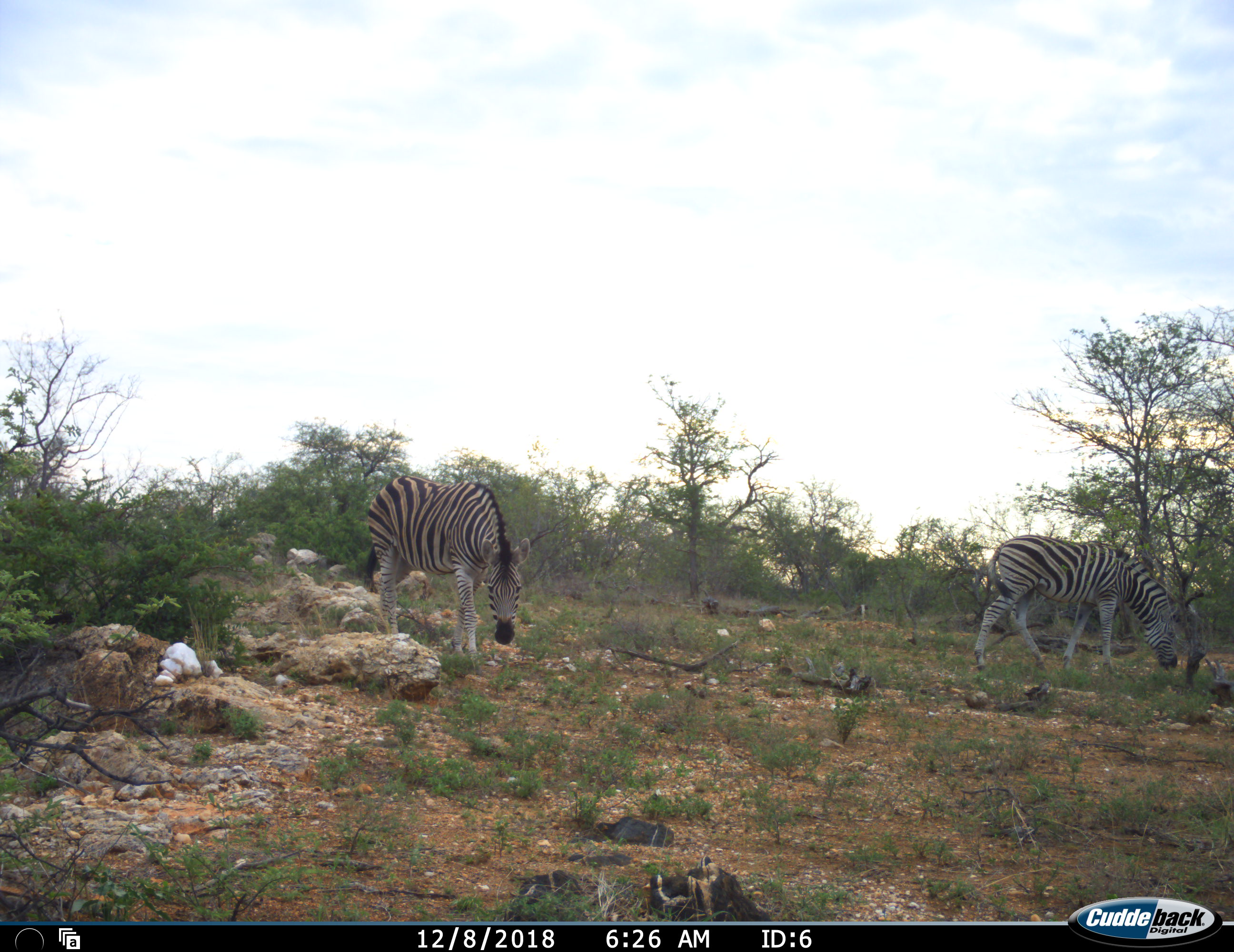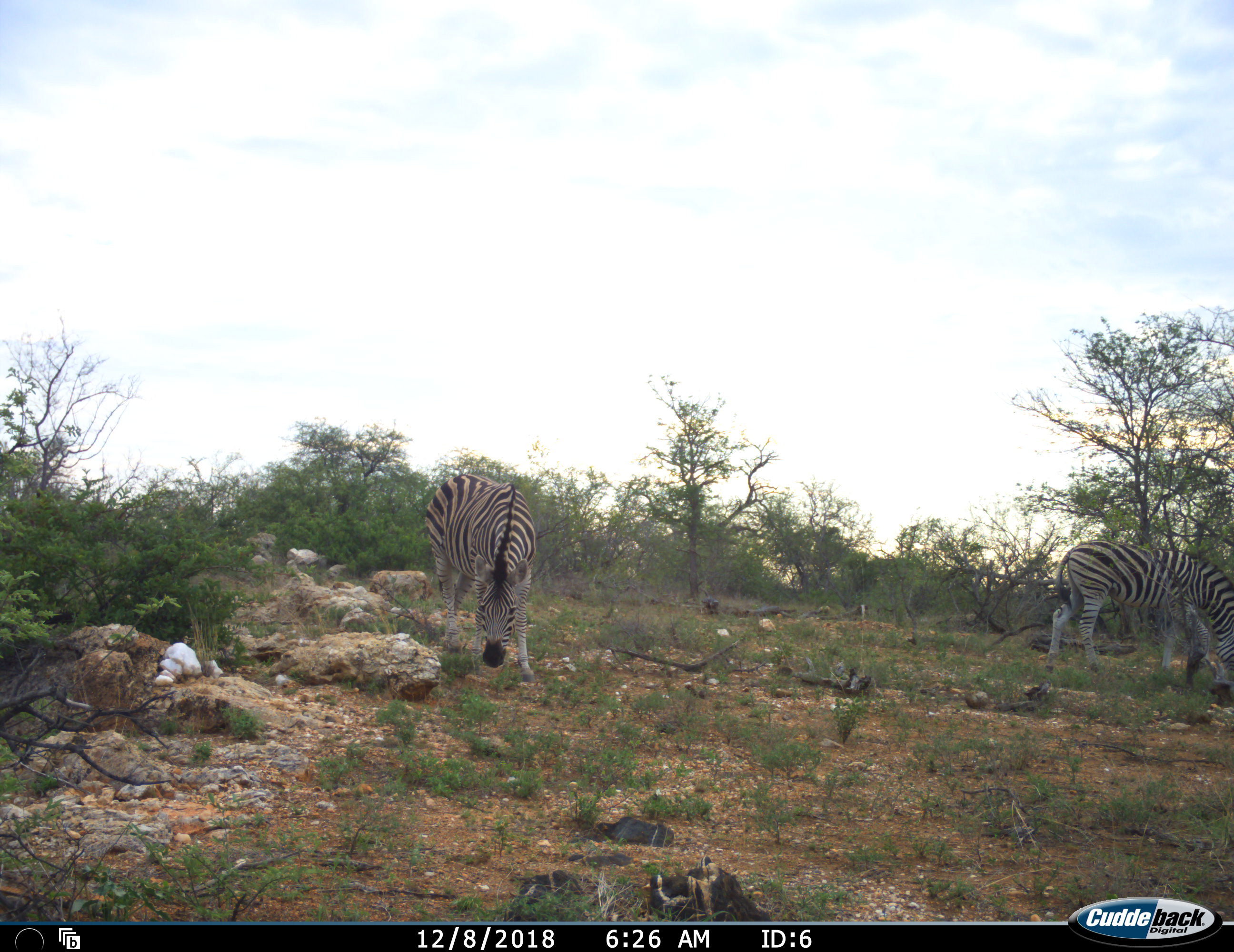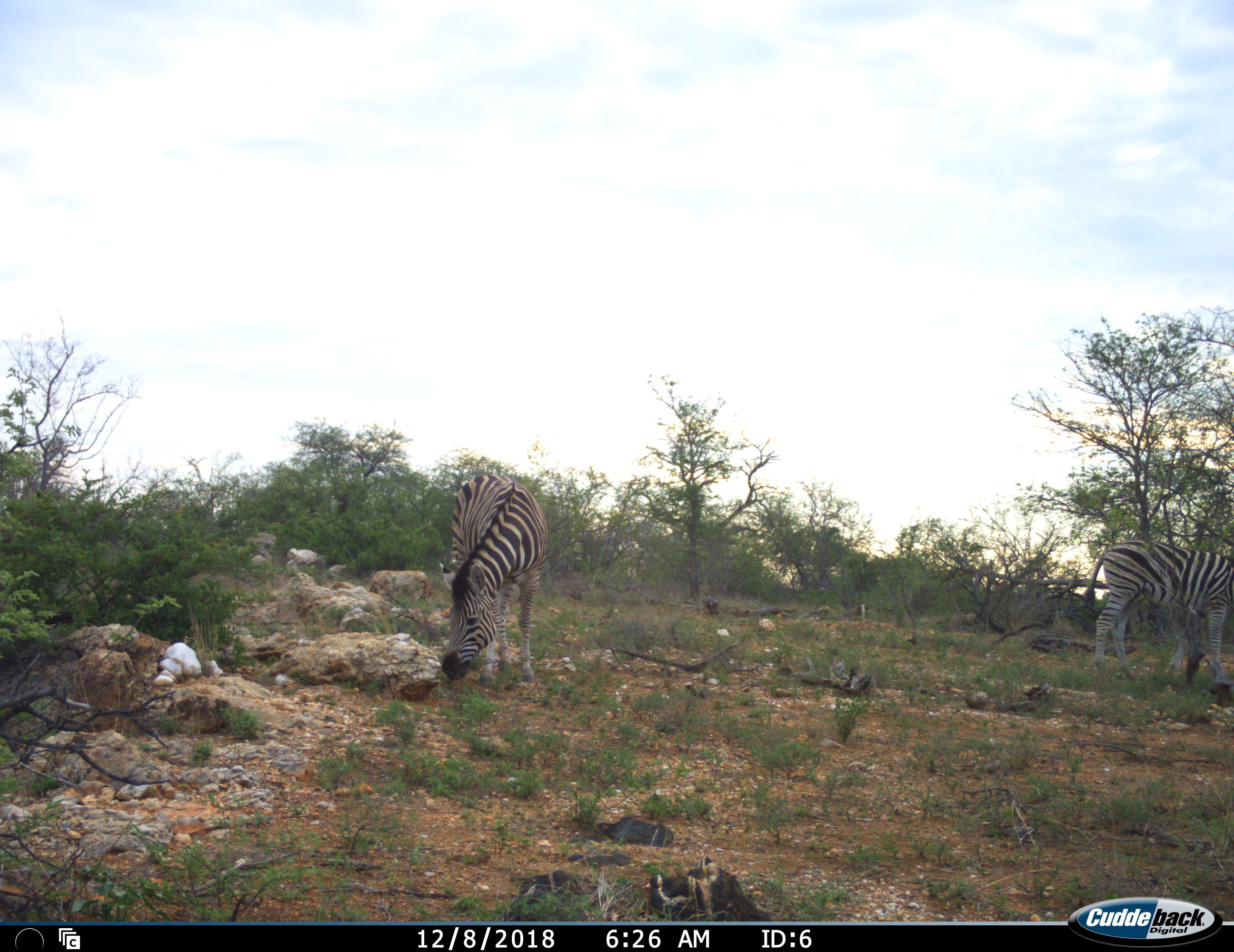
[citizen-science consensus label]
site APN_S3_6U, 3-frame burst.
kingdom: Animalia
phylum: Chordata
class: Mammalia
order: Perissodactyla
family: Equidae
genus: Equus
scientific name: Equus quagga burchellii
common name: burchell's zebra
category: zebraburchells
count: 2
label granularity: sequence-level